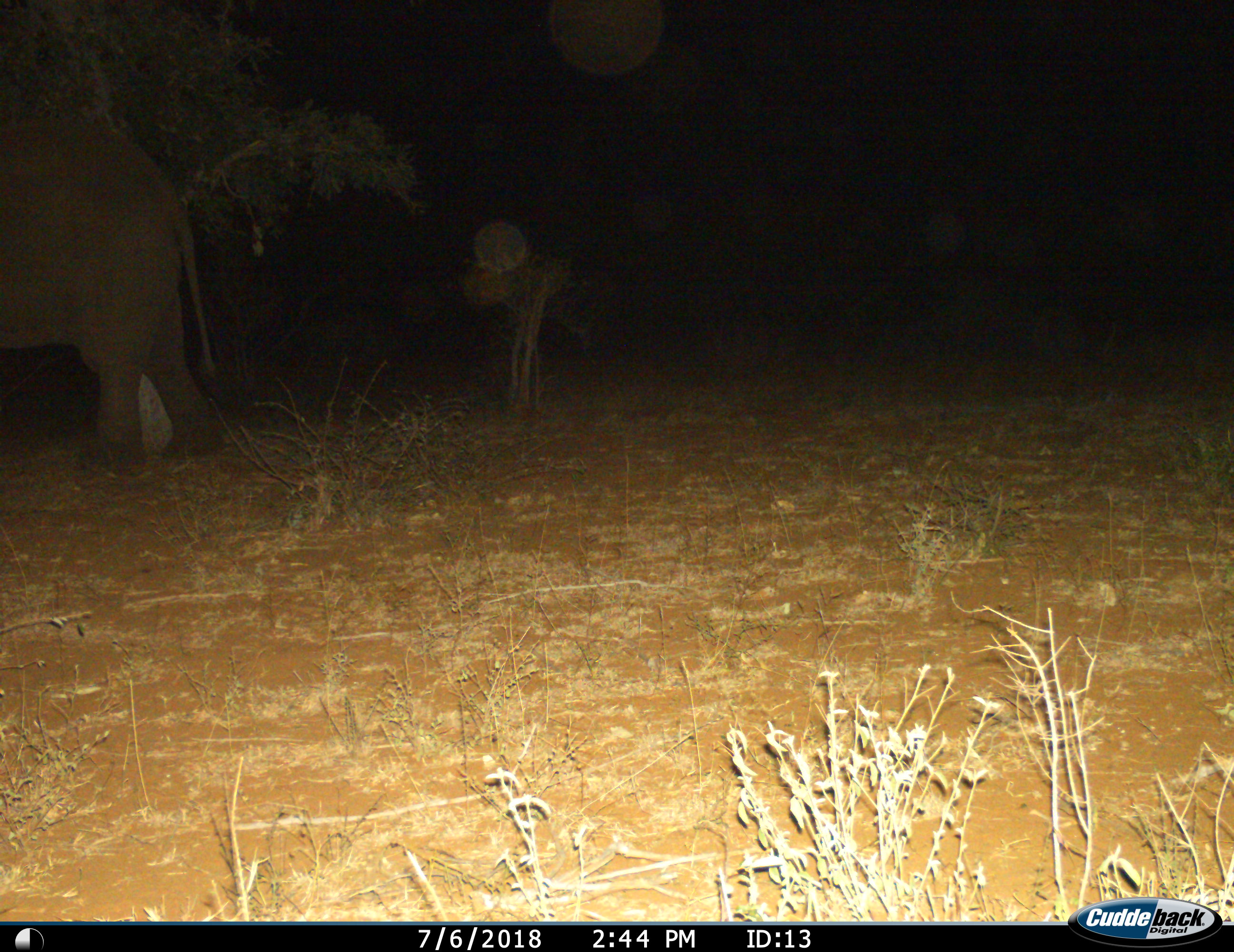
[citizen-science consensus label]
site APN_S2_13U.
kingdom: Animalia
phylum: Chordata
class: Mammalia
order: Proboscidea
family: Elephantidae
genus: Loxodonta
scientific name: Loxodonta africana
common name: african bush elephant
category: elephant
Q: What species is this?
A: Elephant (african bush elephant) (Loxodonta africana).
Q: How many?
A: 1.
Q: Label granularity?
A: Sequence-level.